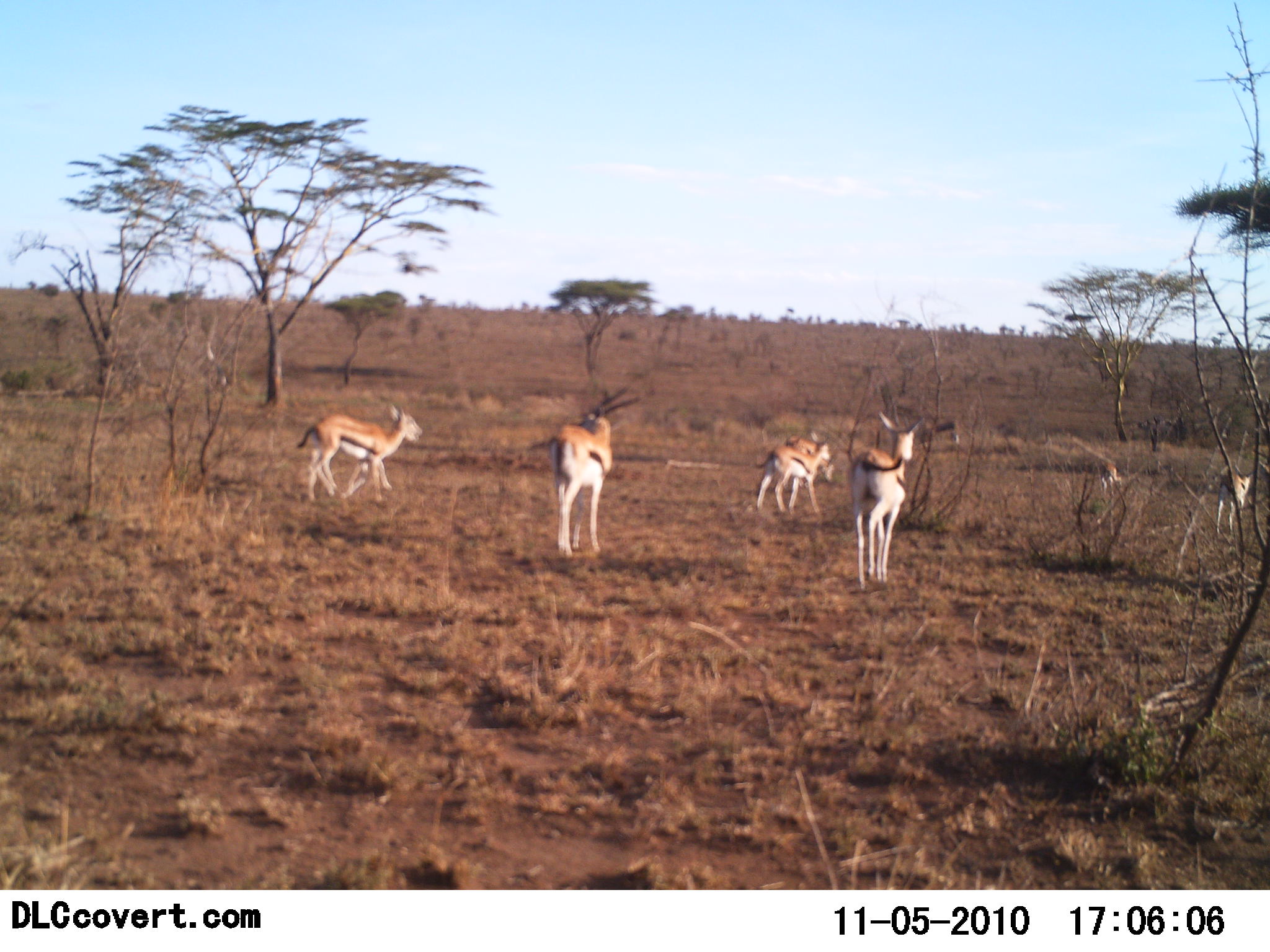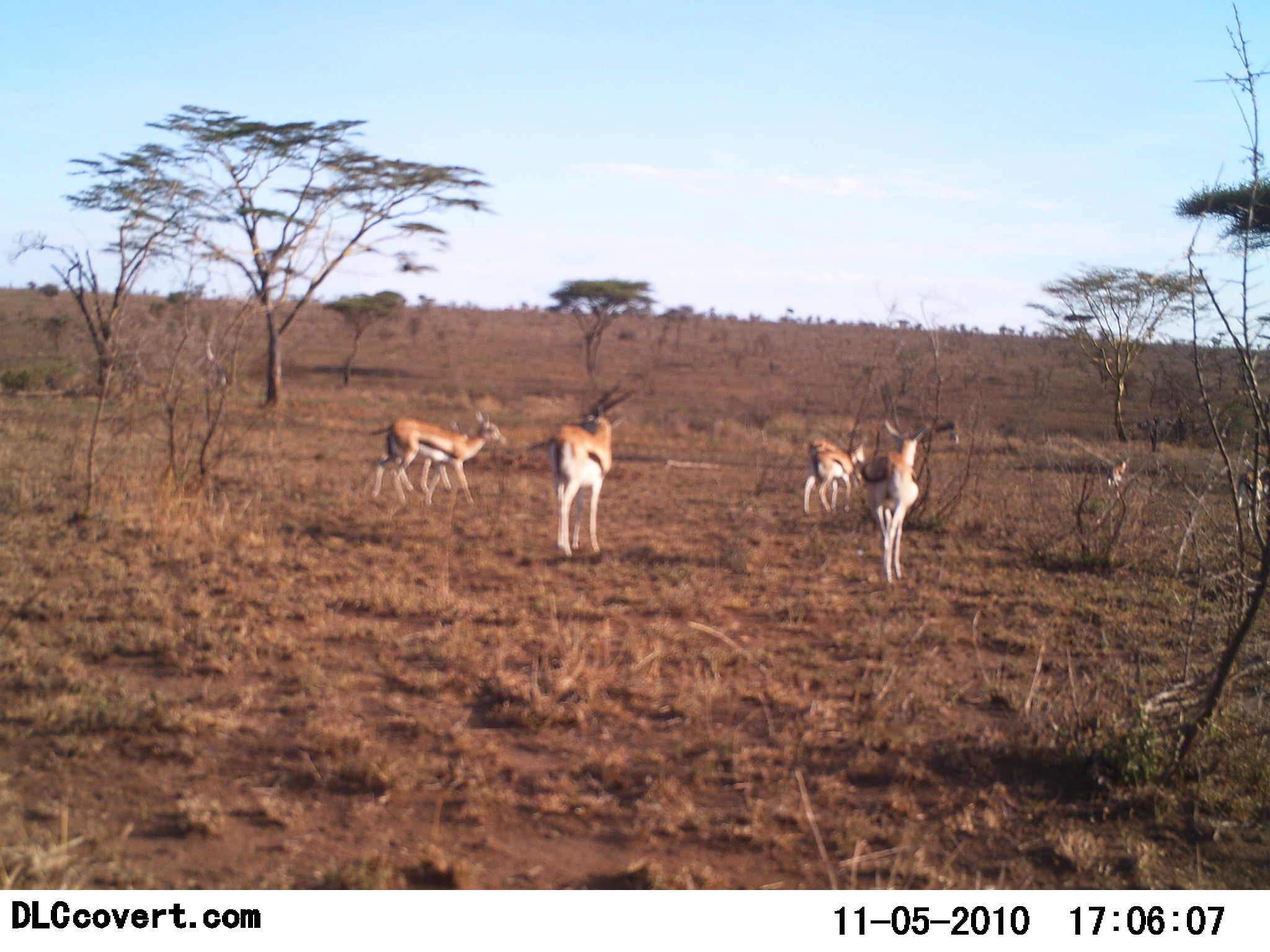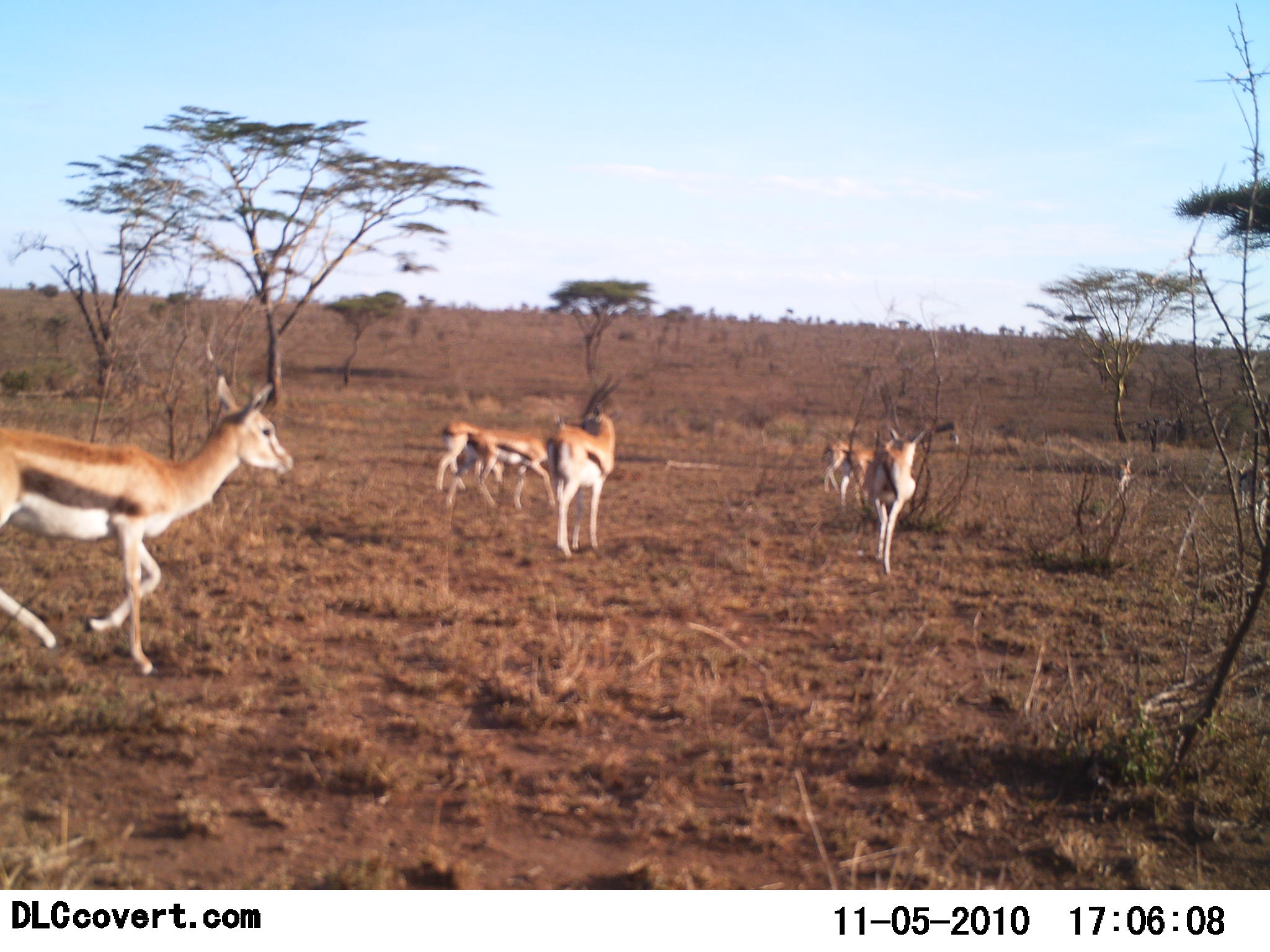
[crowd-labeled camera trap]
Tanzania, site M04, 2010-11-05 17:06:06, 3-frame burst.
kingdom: Animalia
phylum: Chordata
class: Mammalia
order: Artiodactyla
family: Bovidae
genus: Eudorcas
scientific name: Eudorcas thomsonii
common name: thomson's gazelle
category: gazellethomsons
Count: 7.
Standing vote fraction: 16%.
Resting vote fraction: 0%.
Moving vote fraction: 100%.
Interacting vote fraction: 0%.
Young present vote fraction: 0%.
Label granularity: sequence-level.